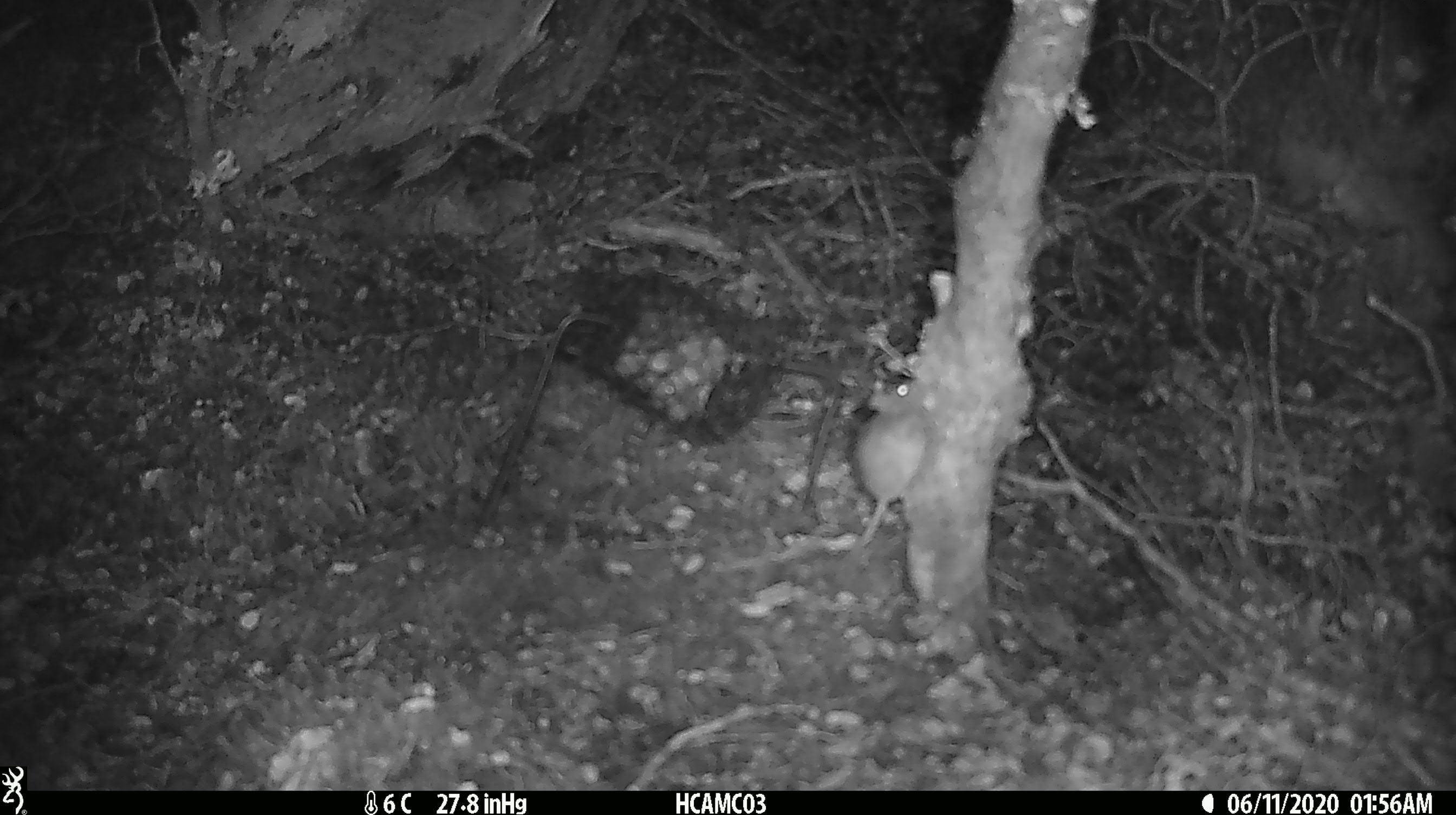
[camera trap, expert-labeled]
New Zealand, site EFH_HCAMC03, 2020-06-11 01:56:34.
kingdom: Animalia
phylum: Chordata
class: Mammalia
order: Rodentia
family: Muridae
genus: Mus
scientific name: Mus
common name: mouse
Mouse (Mus).